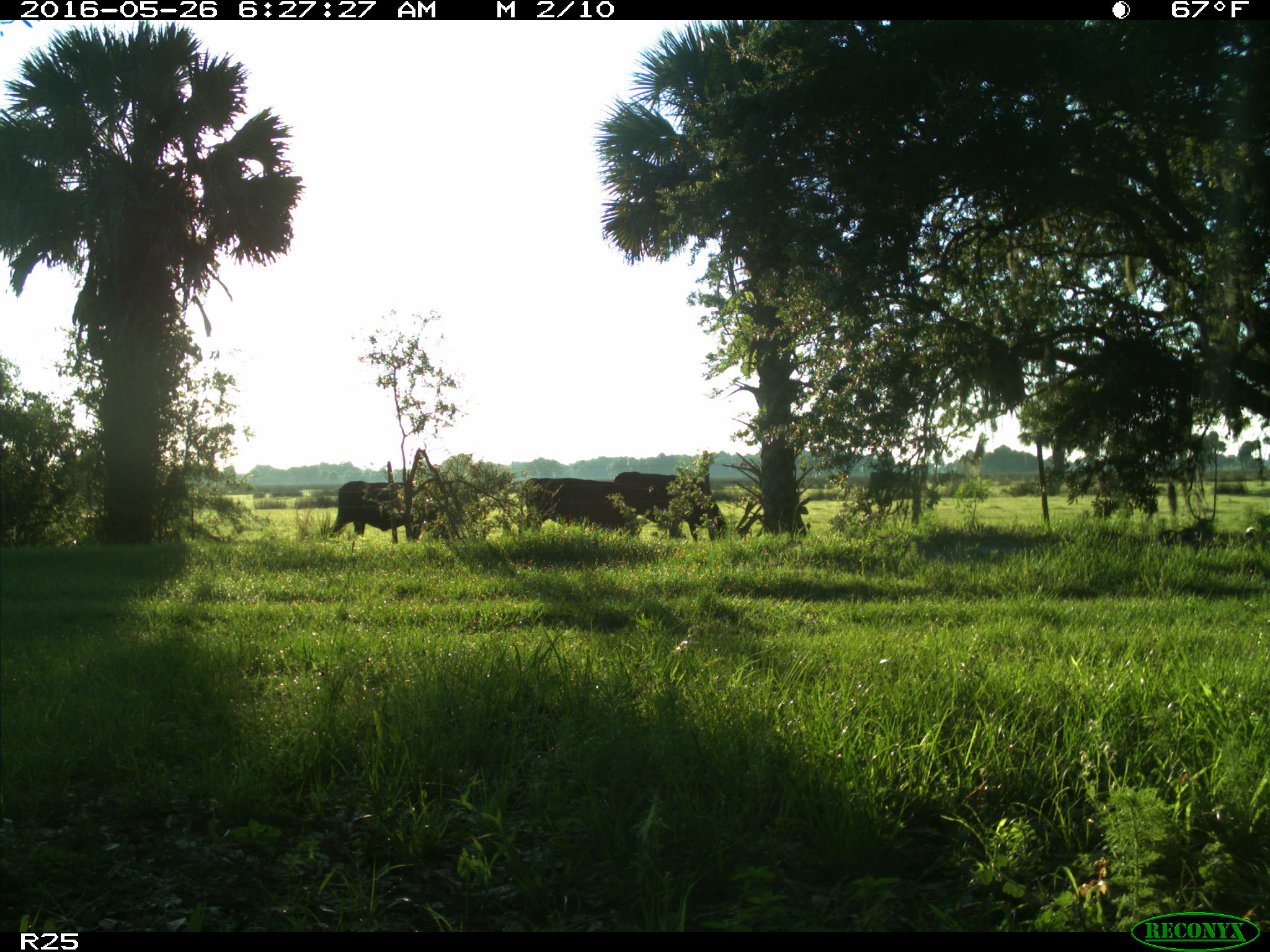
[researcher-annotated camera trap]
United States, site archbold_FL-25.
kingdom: Animalia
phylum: Chordata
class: Mammalia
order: Artiodactyla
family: Bovidae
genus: Bos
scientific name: Bos taurus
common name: domestic cow